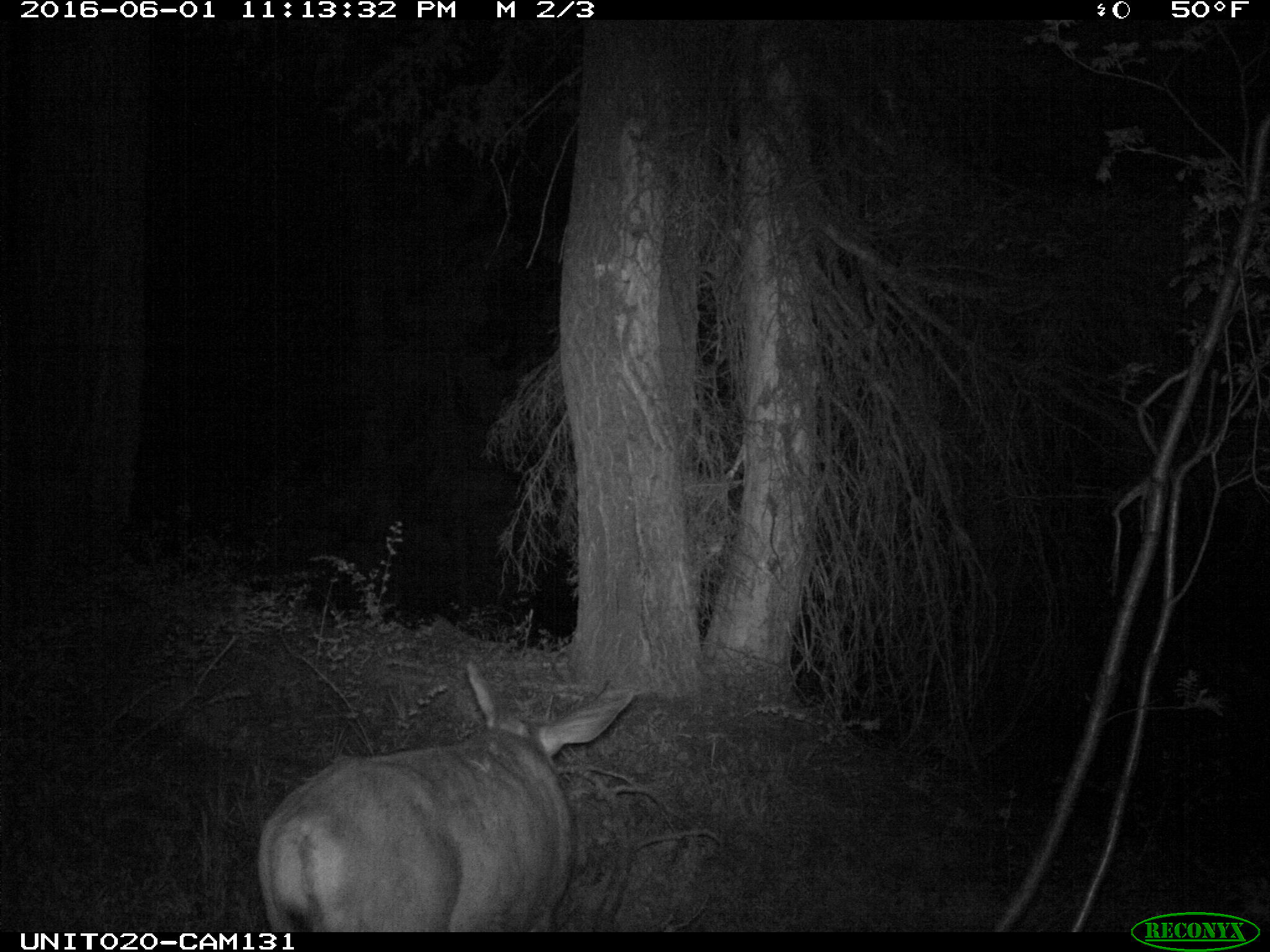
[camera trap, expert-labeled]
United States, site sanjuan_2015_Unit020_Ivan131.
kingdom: Animalia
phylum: Chordata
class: Mammalia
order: Artiodactyla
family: Cervidae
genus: Odocoileus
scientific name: Odocoileus hemionus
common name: mule deer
Odocoileus hemionus (mule deer).